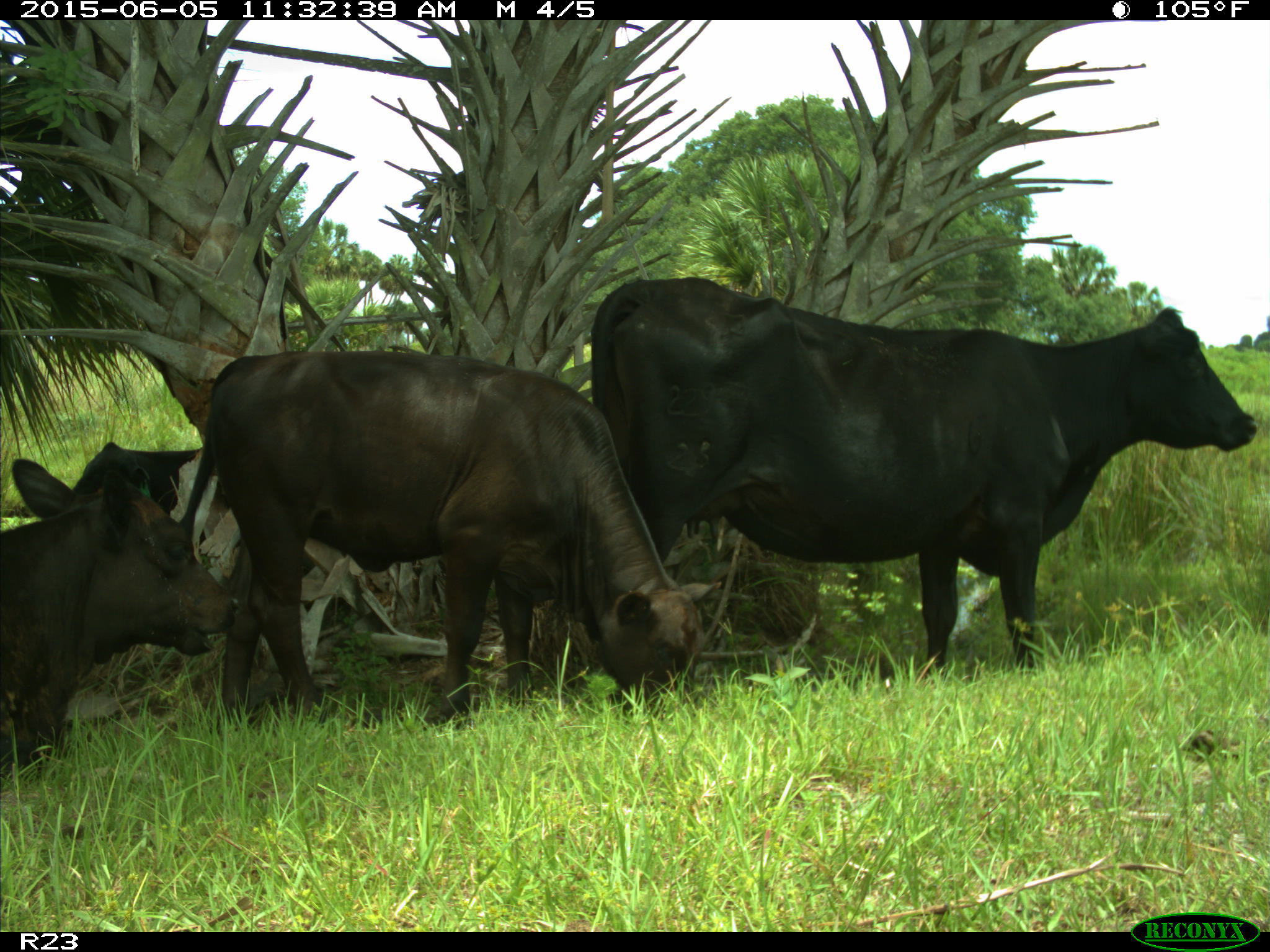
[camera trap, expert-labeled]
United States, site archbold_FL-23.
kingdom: Animalia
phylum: Chordata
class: Mammalia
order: Artiodactyla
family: Bovidae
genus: Bos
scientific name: Bos taurus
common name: domestic cow